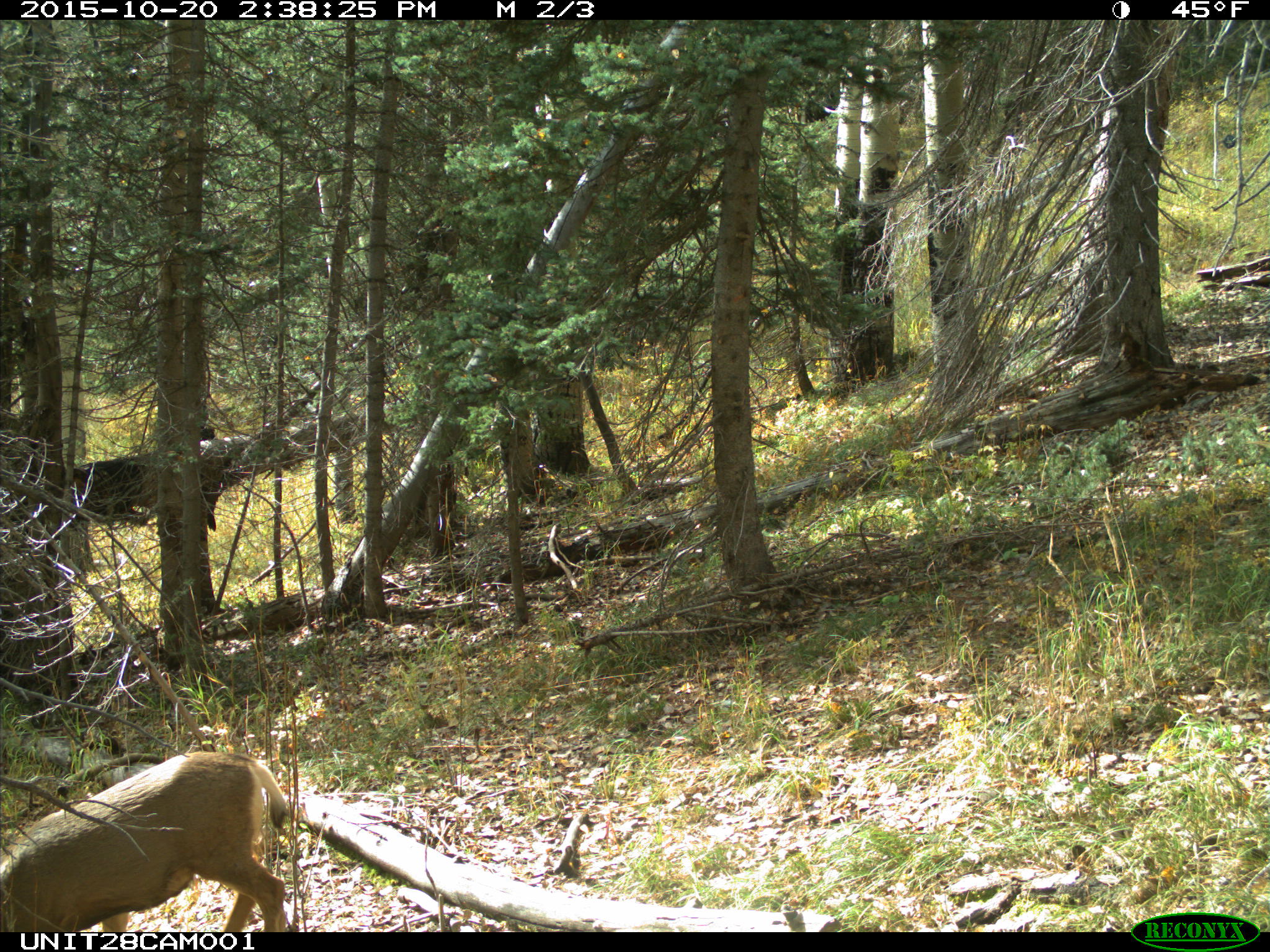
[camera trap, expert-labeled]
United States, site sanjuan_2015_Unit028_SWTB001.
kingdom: Animalia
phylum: Chordata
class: Mammalia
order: Artiodactyla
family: Cervidae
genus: Odocoileus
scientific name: Odocoileus hemionus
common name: mule deer